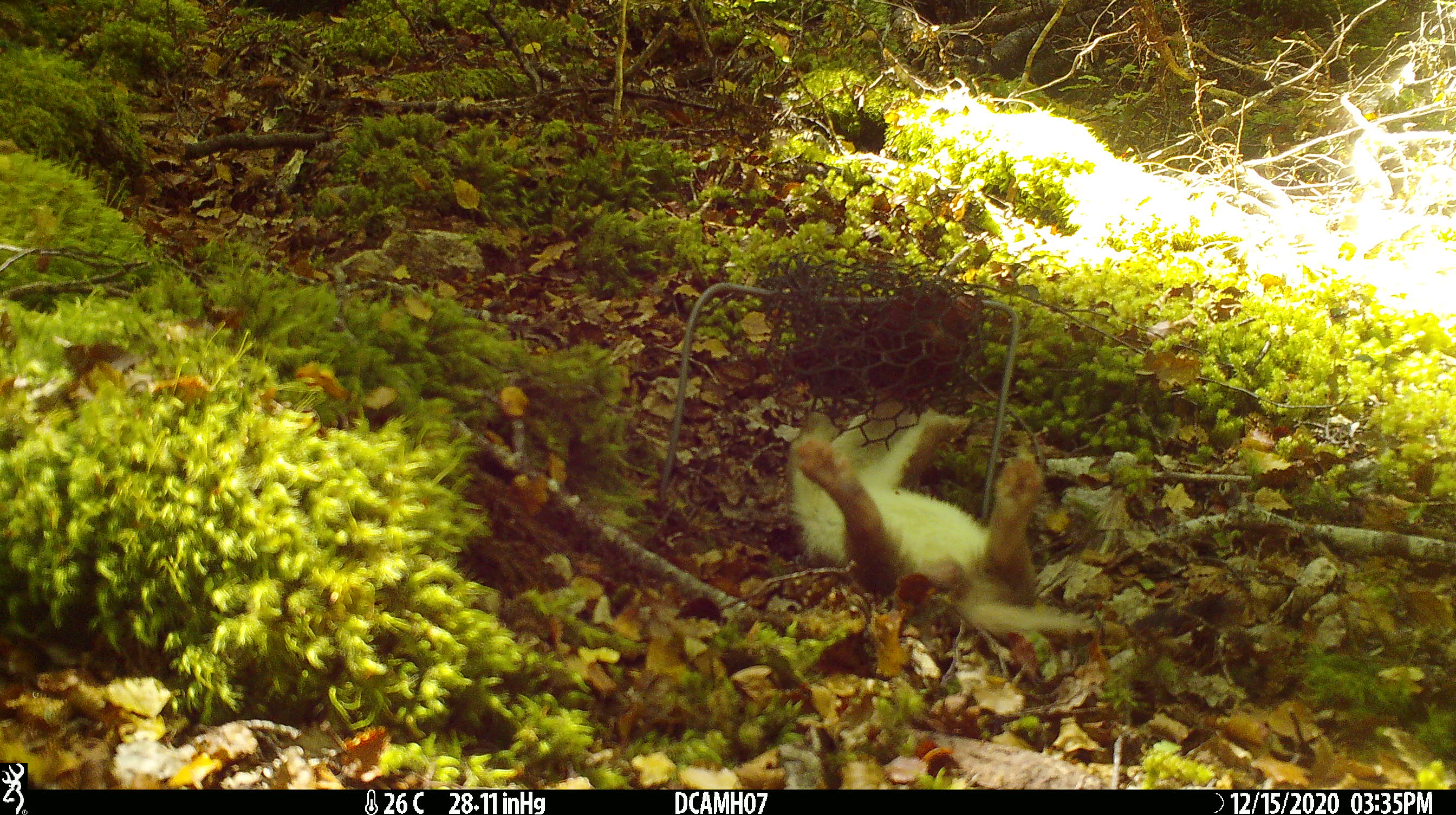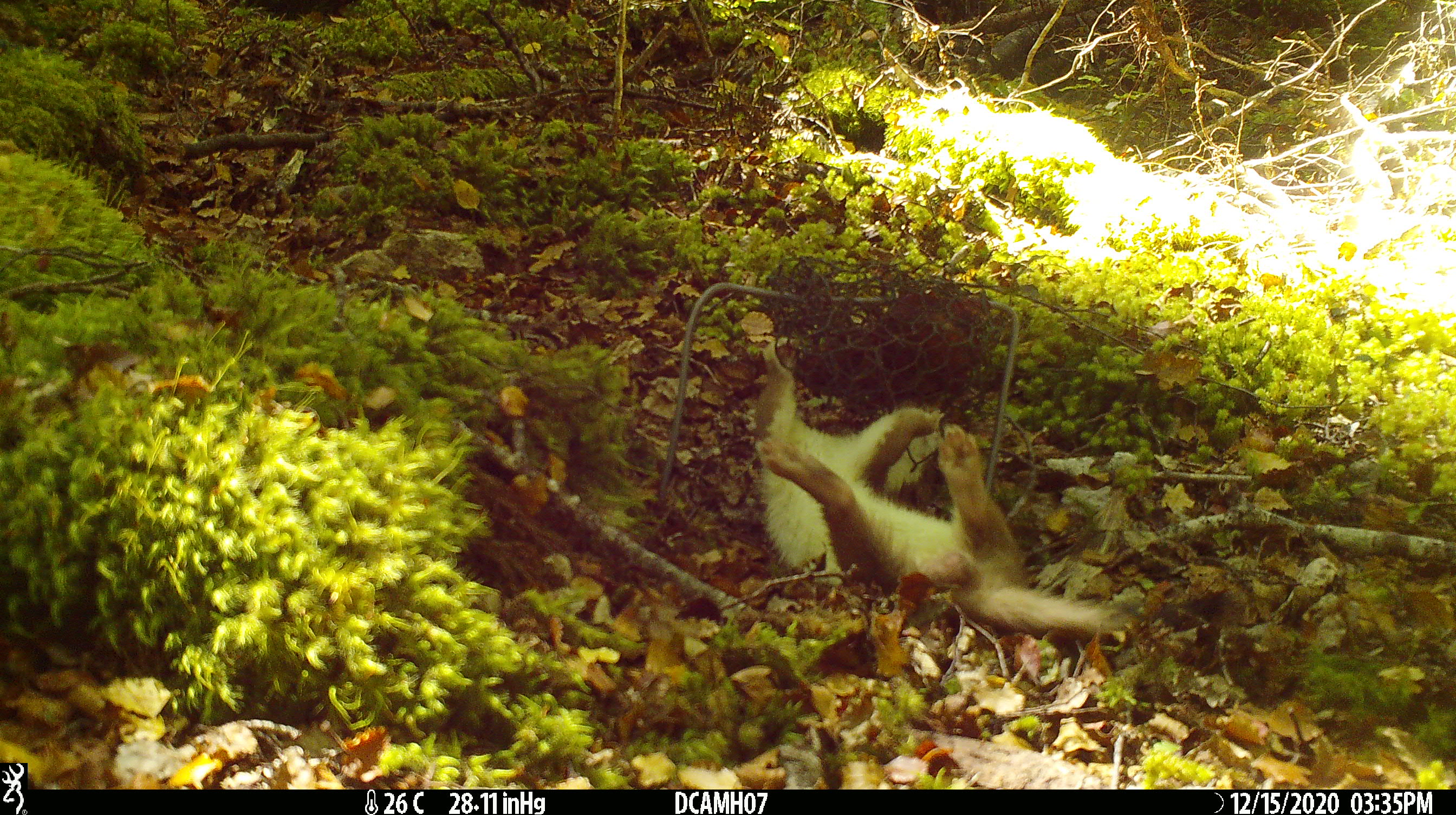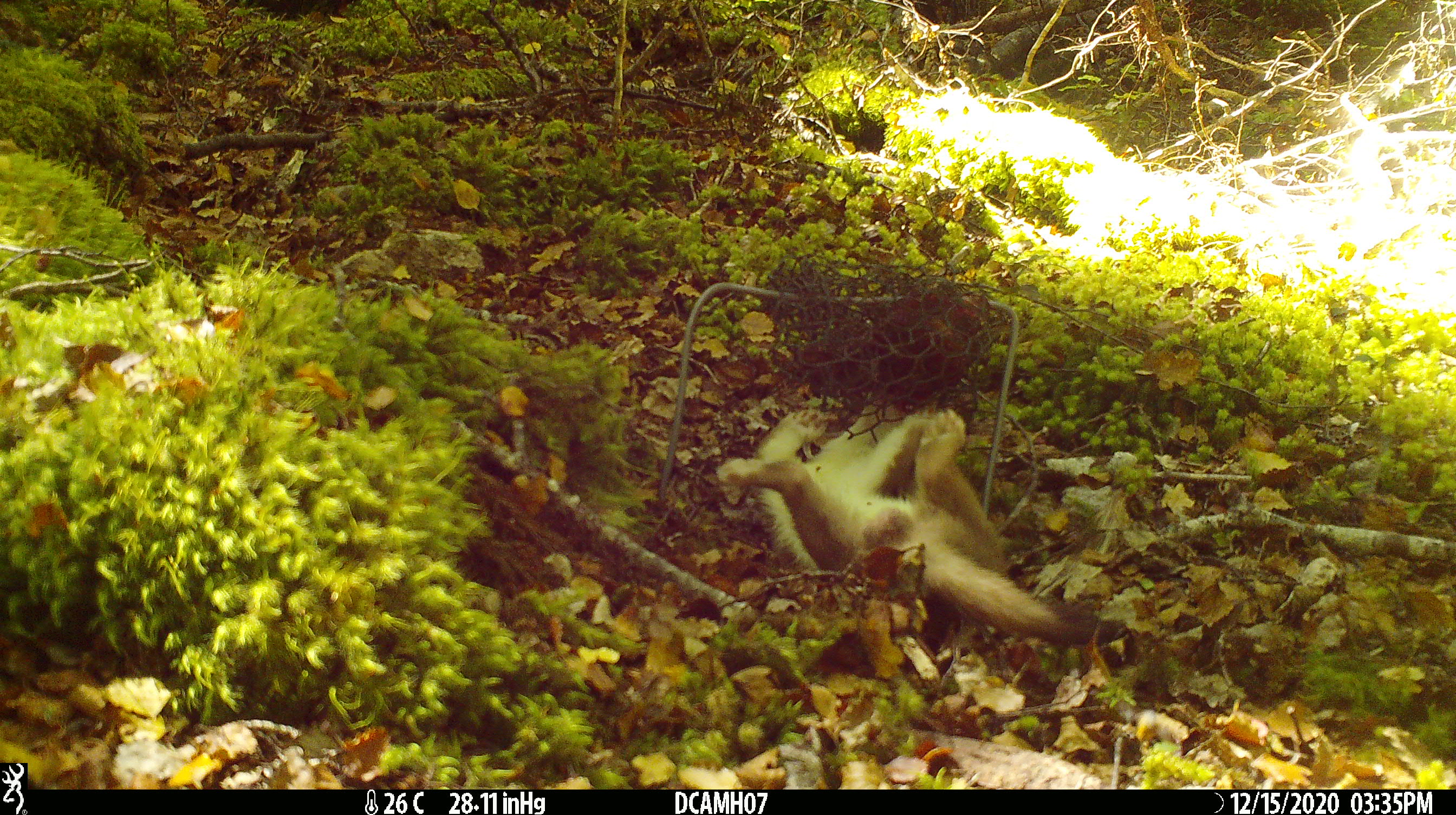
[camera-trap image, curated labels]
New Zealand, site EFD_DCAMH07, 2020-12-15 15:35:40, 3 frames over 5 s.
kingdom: Animalia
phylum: Chordata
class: Mammalia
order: Carnivora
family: Mustelidae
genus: Mustela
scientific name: Mustela erminea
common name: stoat